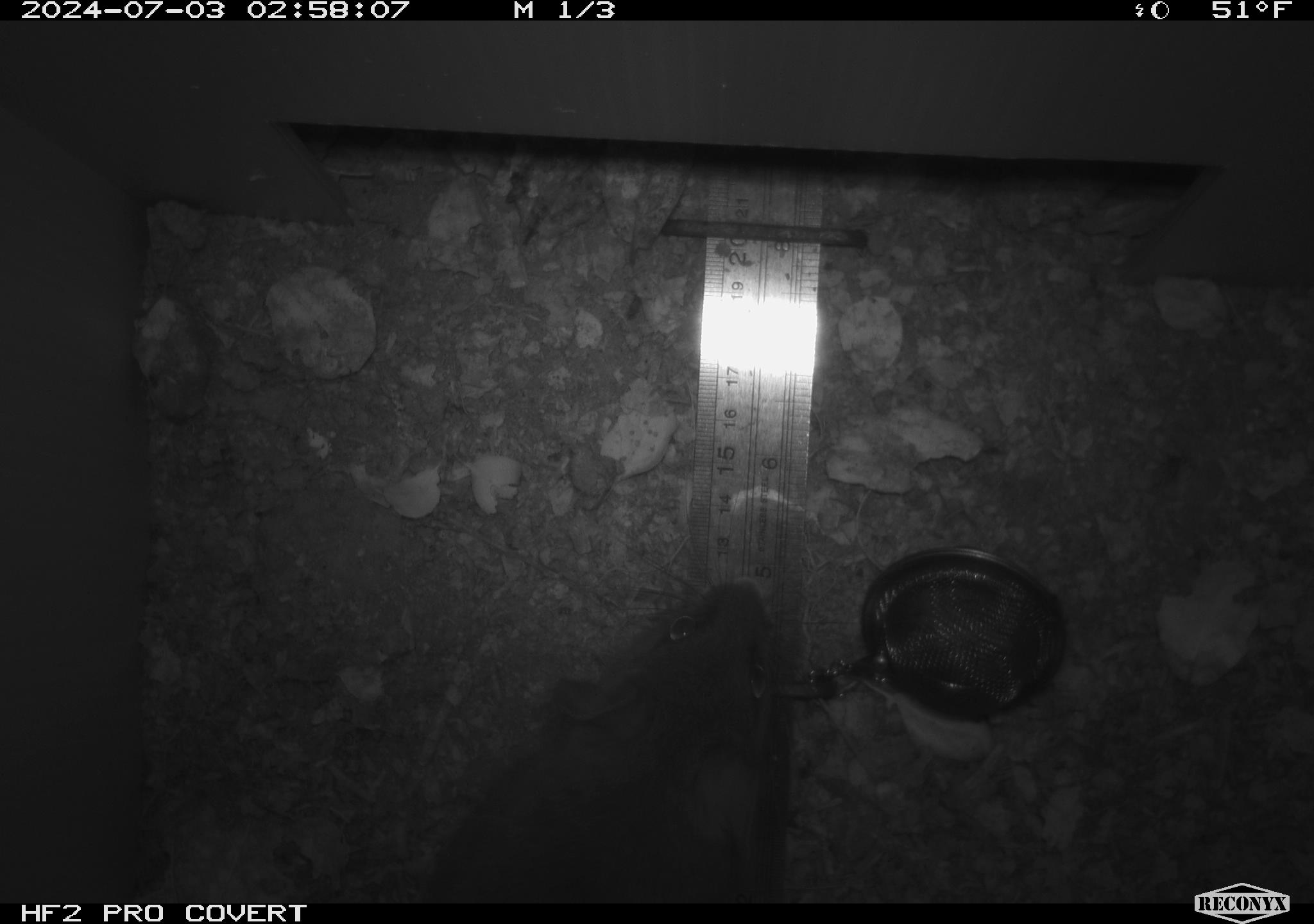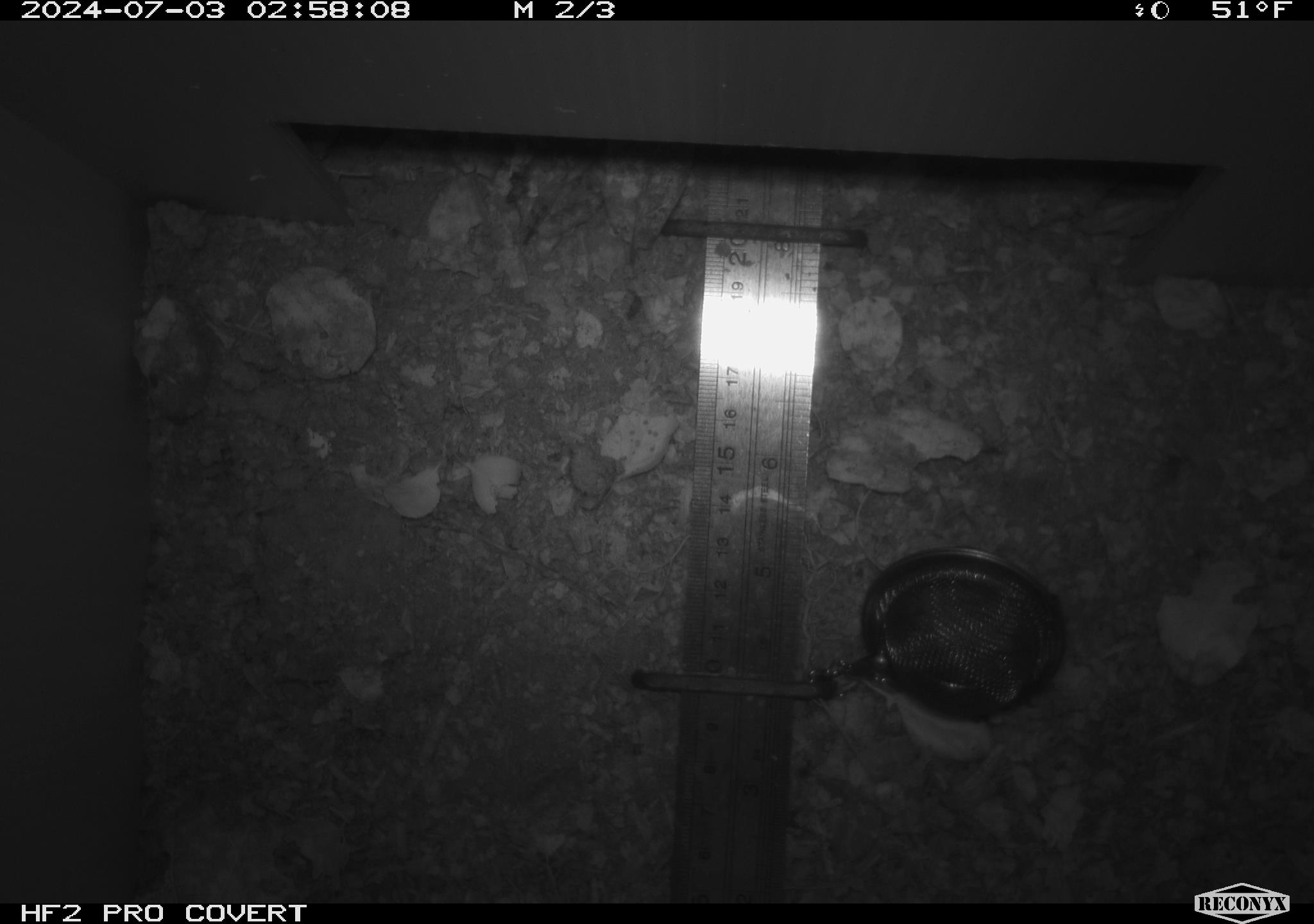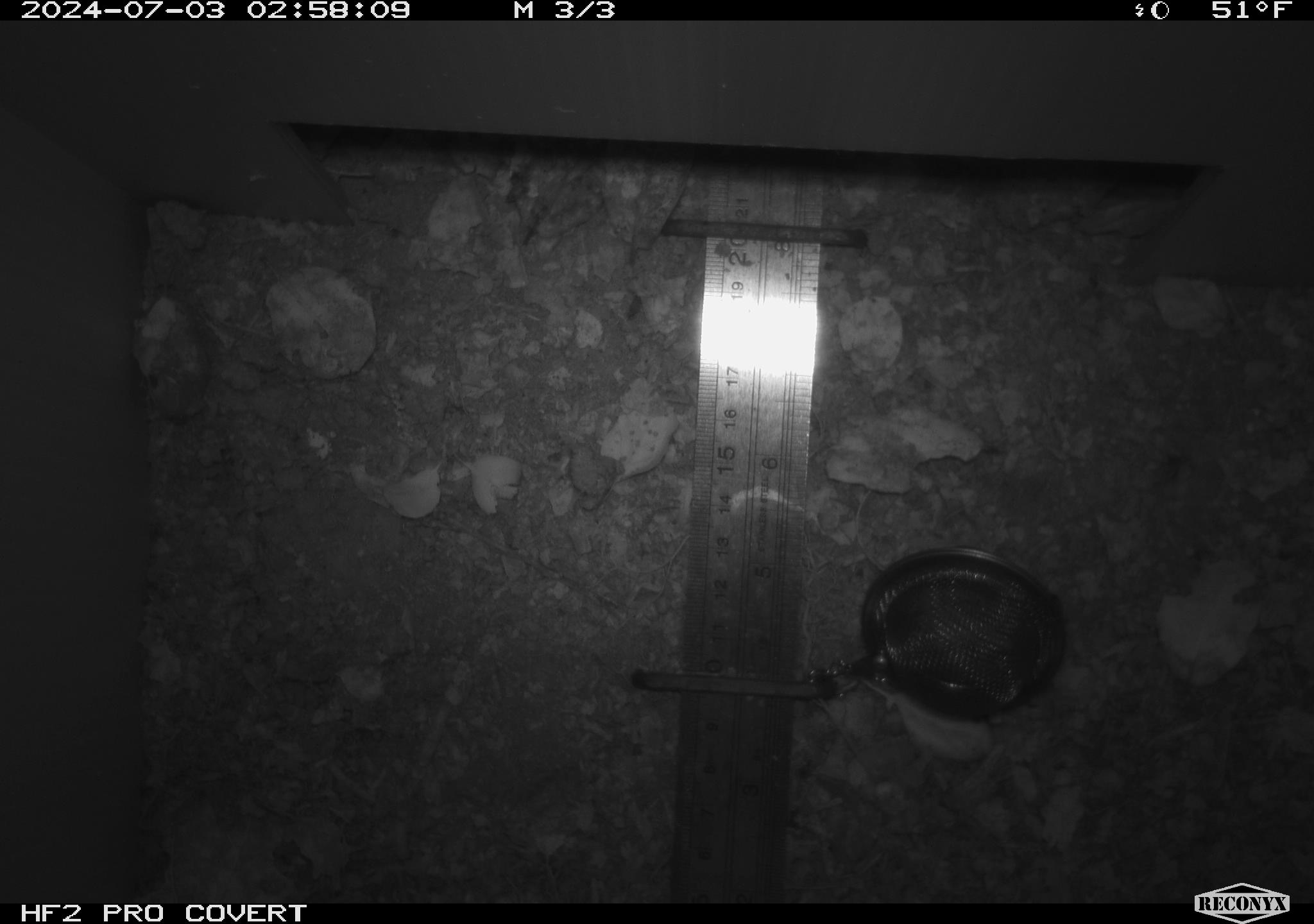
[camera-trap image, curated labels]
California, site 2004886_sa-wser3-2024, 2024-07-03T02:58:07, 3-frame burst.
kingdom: Animalia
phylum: Chordata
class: Mammalia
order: Rodentia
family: Cricetidae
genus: Neotoma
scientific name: Neotoma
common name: pack rat or woodrat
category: neotoma species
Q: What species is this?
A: Neotoma species (pack rat or woodrat) (Neotoma).